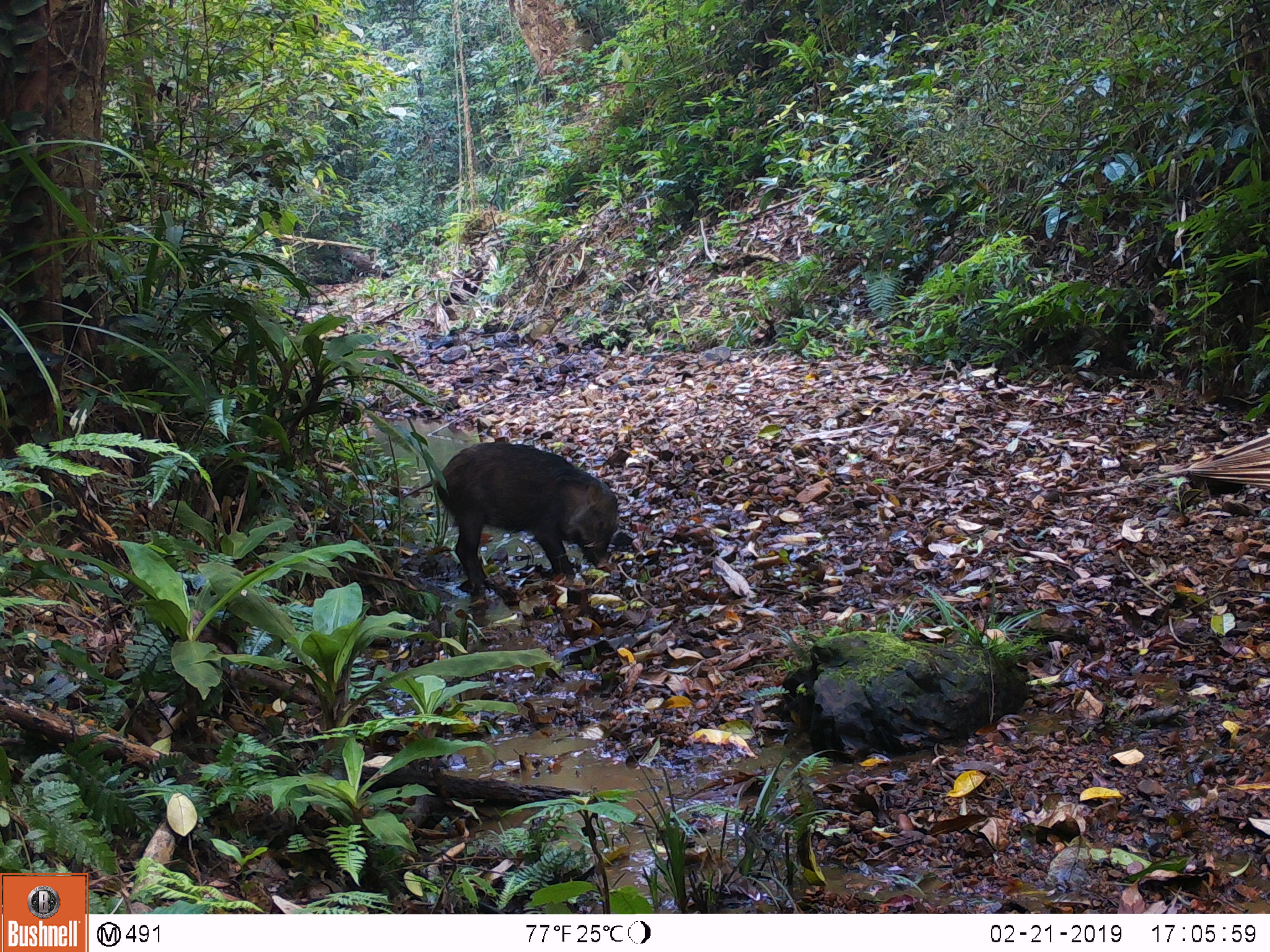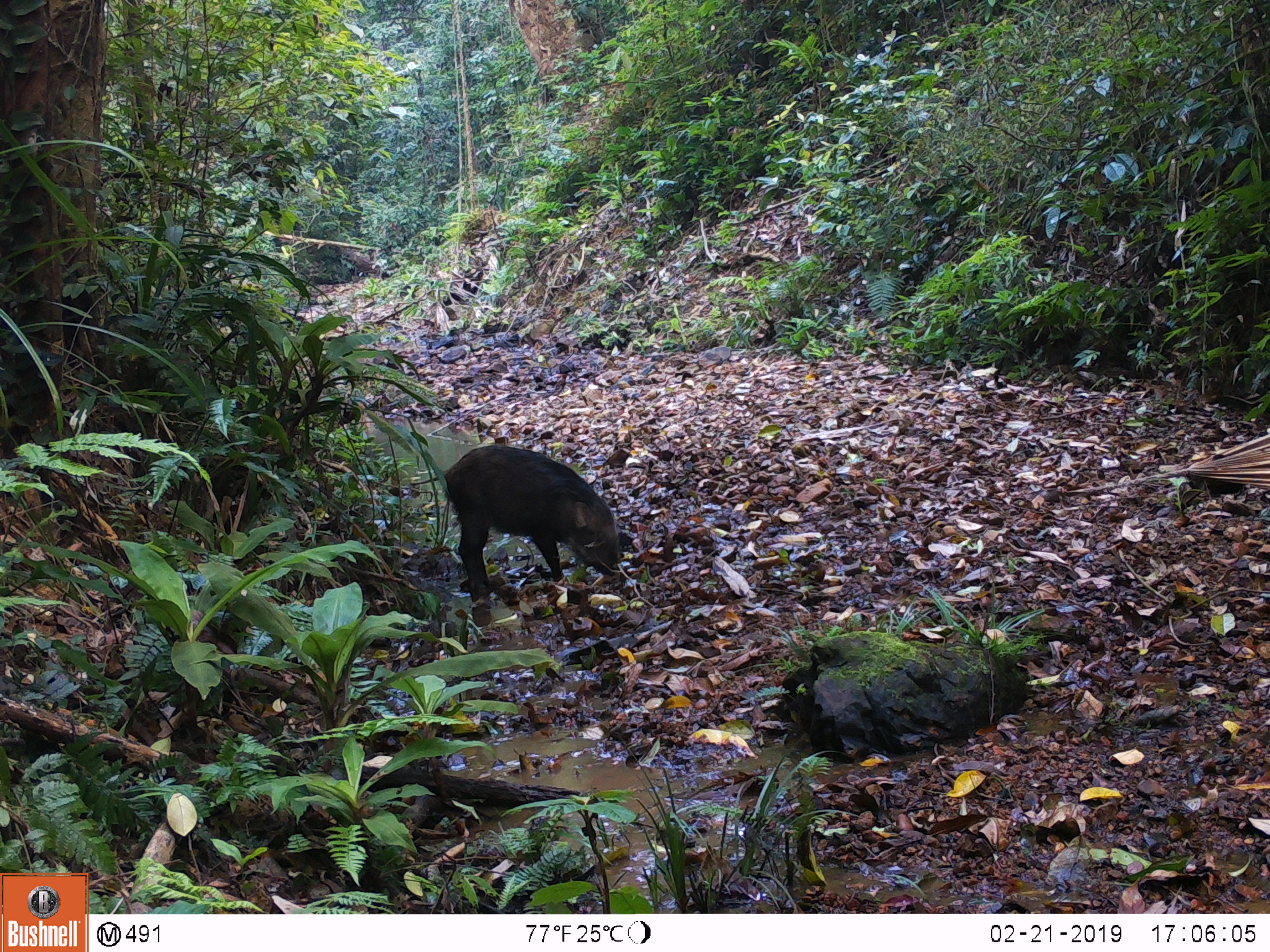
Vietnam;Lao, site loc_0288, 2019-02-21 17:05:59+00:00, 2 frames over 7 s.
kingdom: Animalia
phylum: Chordata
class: Mammalia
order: Artiodactyla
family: Suidae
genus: Sus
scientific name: Sus scrofa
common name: eurasian wild pig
Eurasian wild pig (Sus scrofa). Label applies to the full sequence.